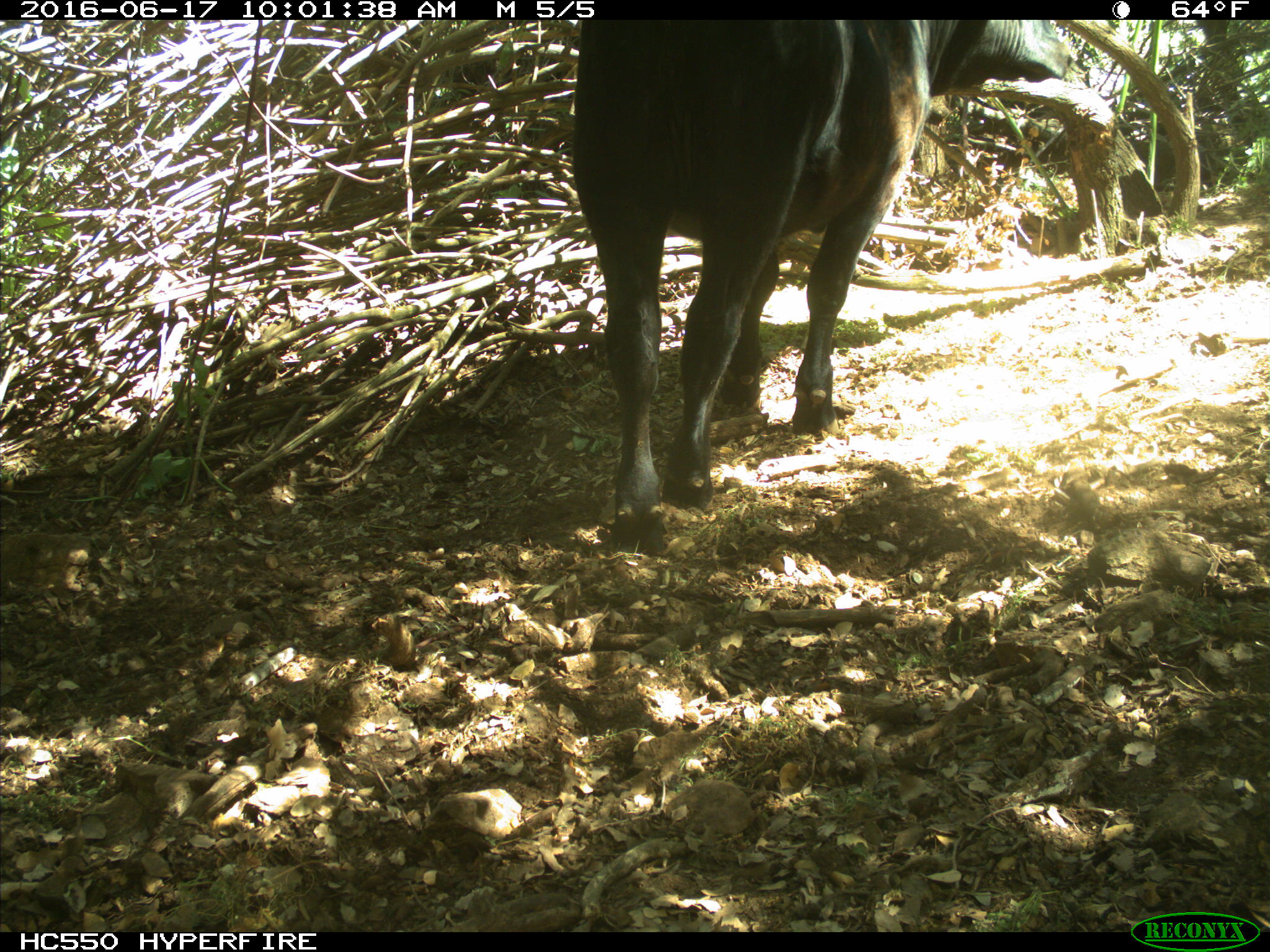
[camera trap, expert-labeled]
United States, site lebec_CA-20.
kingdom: Animalia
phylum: Chordata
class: Mammalia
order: Artiodactyla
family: Bovidae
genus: Bos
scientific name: Bos taurus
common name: domestic cow